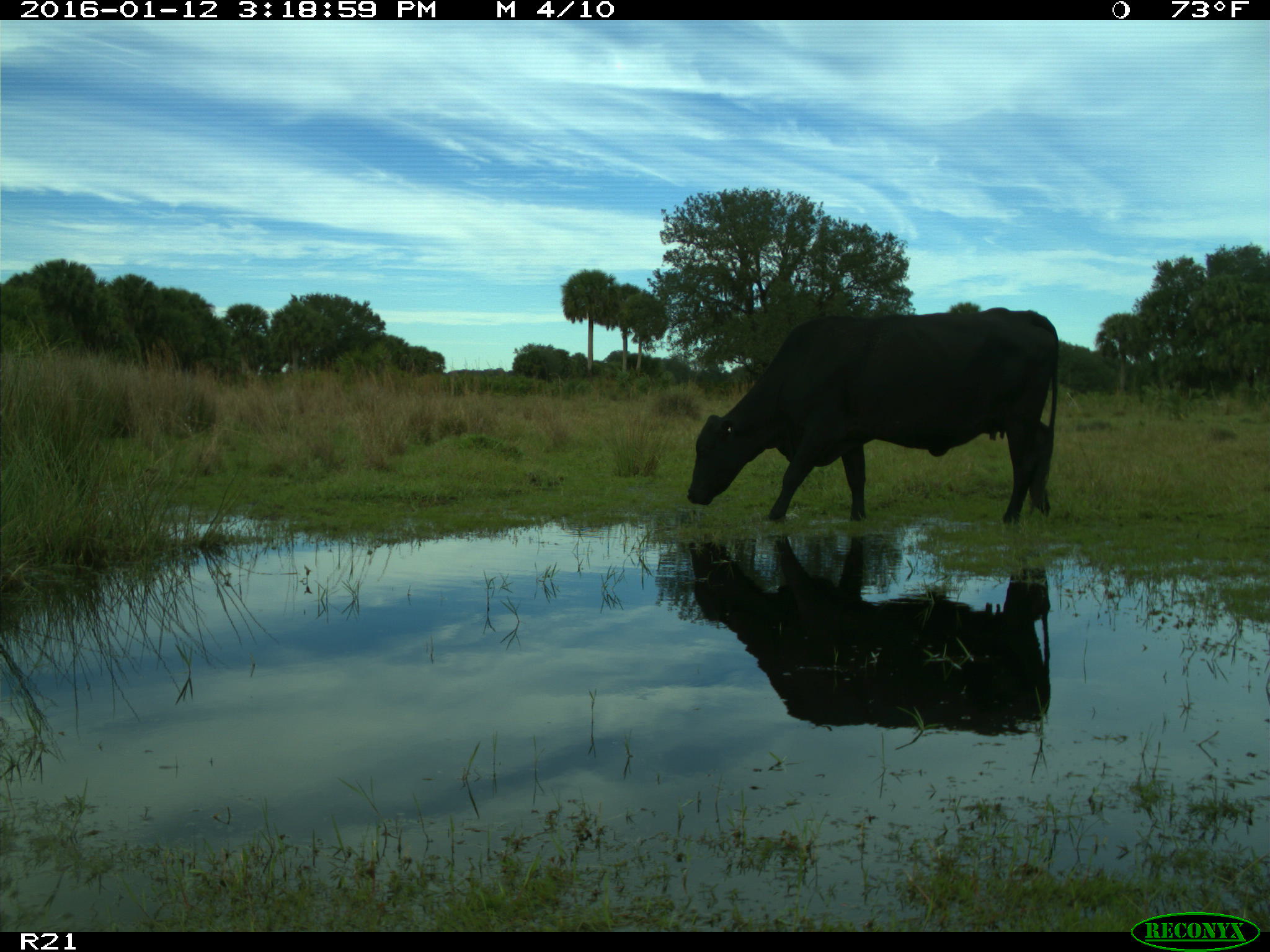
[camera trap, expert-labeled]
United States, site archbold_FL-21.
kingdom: Animalia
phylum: Chordata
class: Mammalia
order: Artiodactyla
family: Bovidae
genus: Bos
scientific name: Bos taurus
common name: domestic cow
Bos taurus (domestic cow).